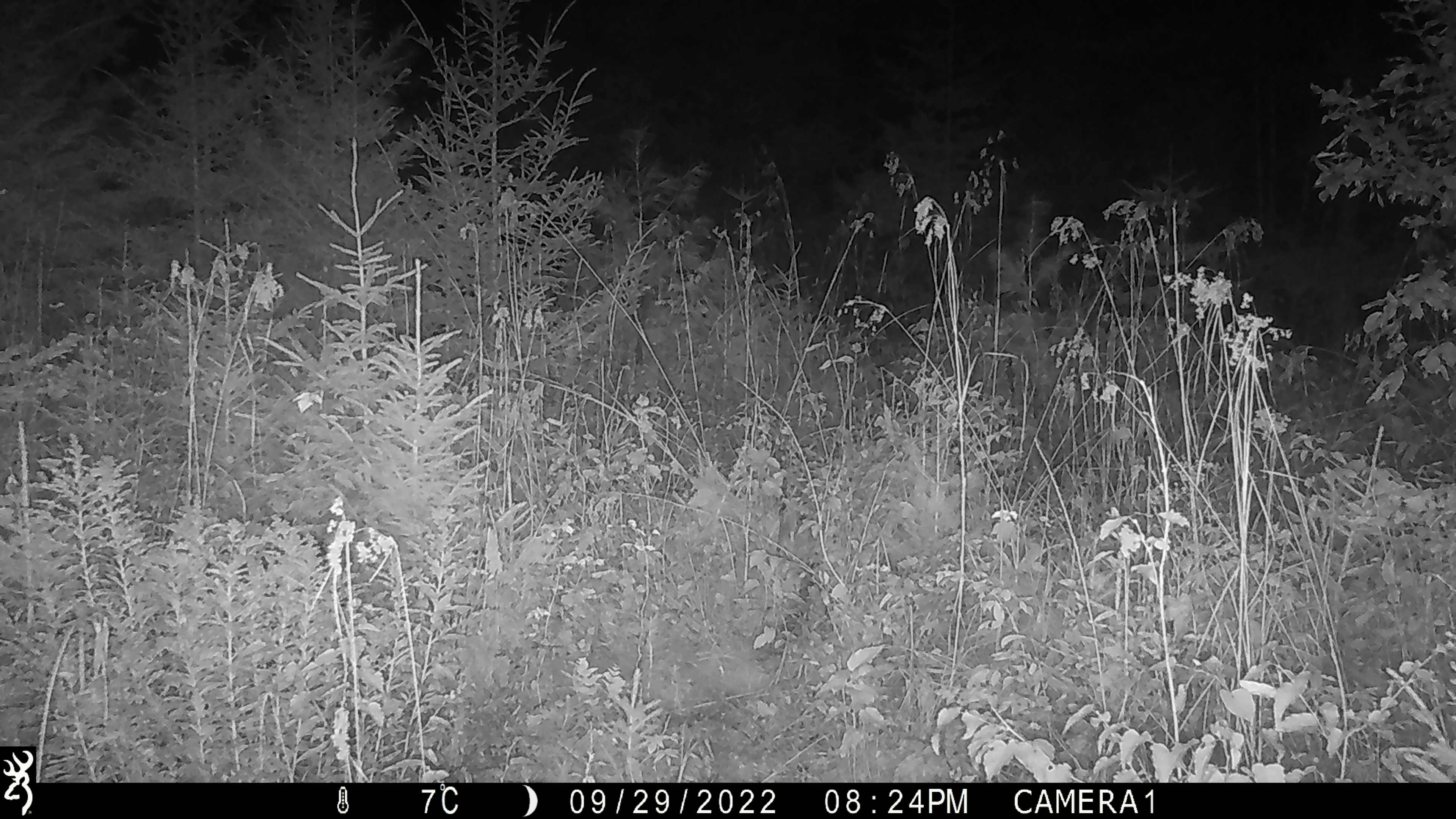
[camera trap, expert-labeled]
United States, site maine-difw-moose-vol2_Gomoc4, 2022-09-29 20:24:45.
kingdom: Animalia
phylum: Chordata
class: Mammalia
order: Artiodactyla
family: Cervidae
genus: Alces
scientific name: Alces alces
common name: moose